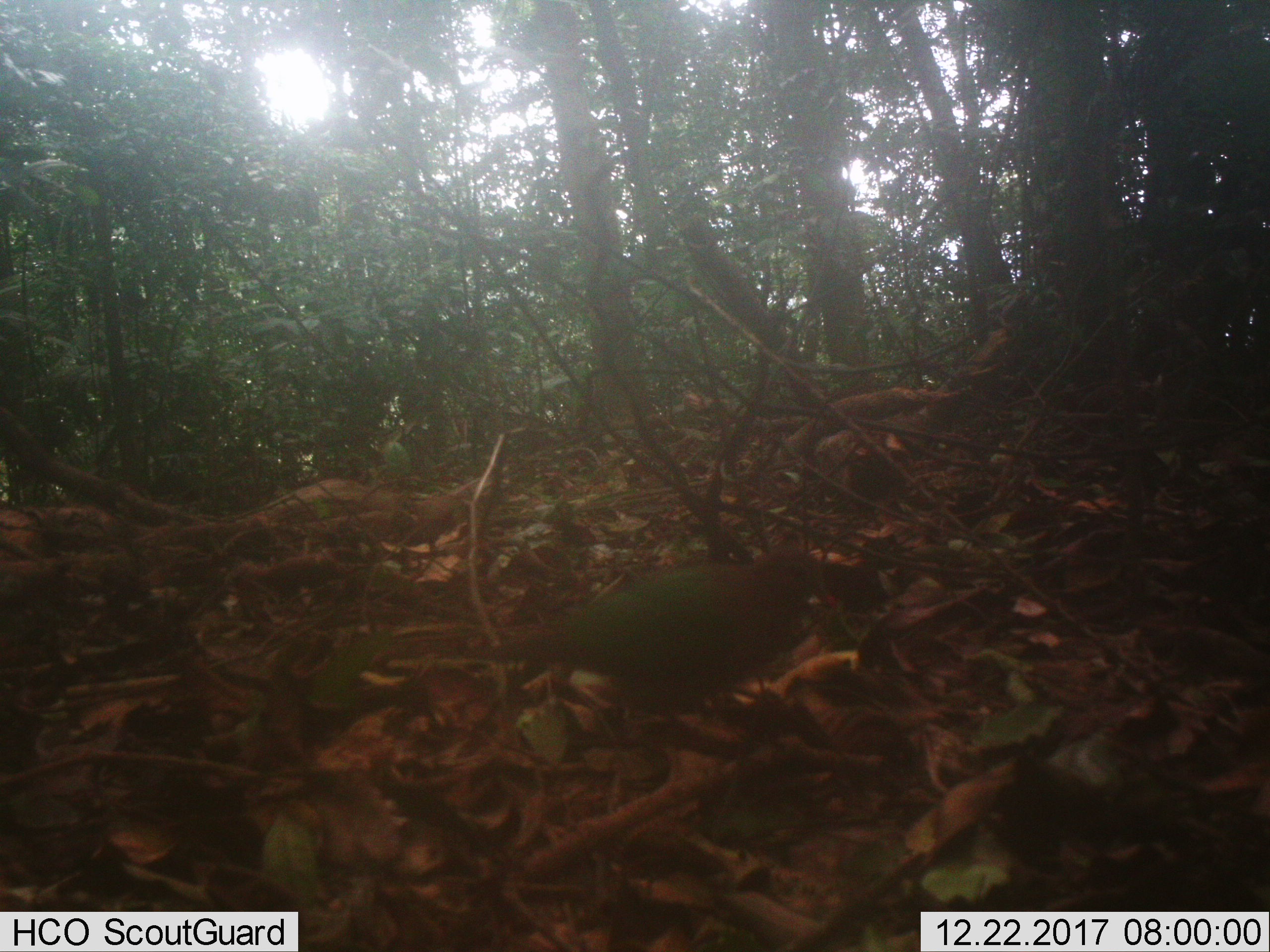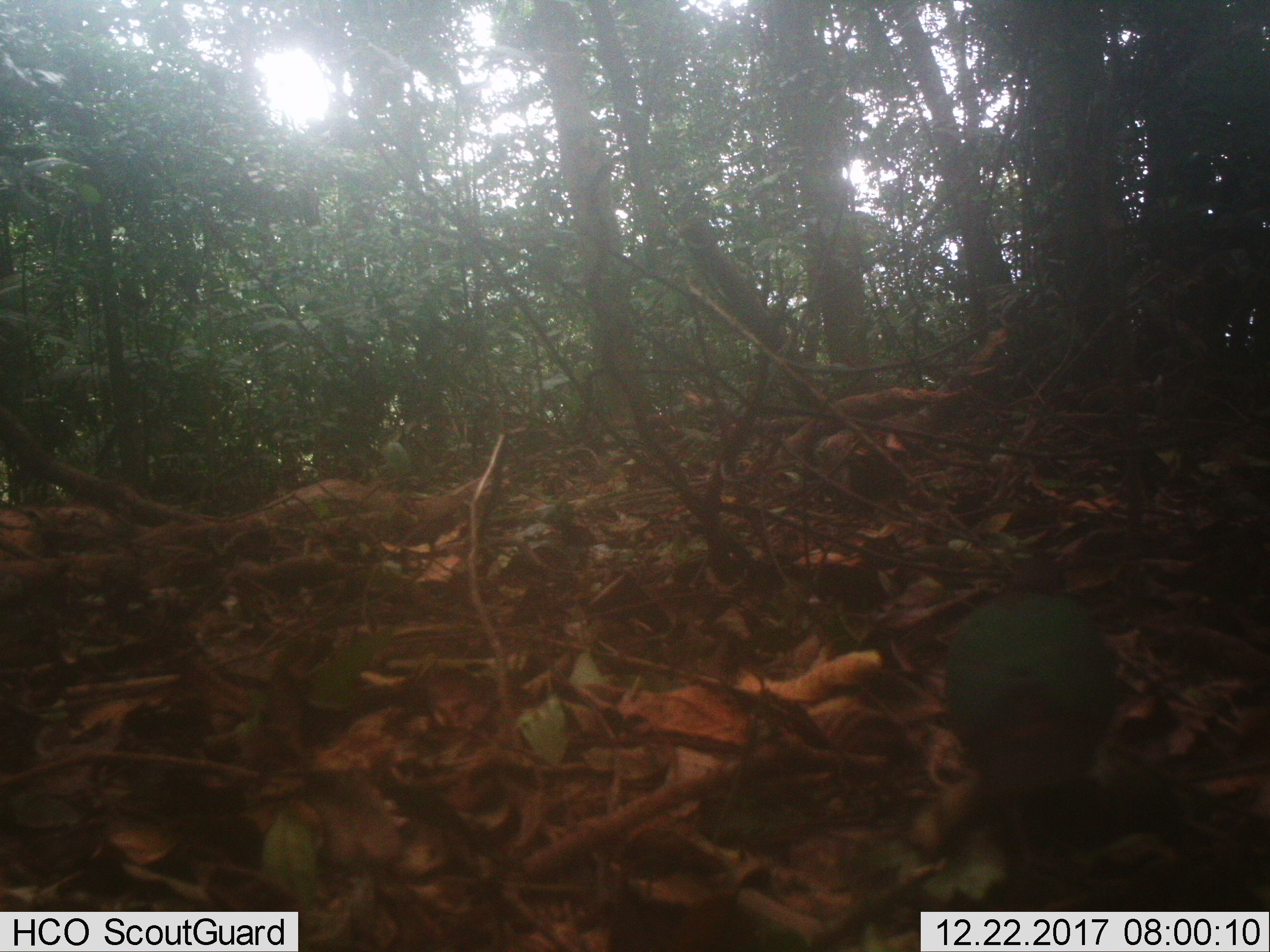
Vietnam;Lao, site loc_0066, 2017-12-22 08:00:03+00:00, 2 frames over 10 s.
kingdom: Animalia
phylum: Chordata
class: Aves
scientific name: Aves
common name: bird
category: unidentified bird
Unidentified bird (bird) (Aves). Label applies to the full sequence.